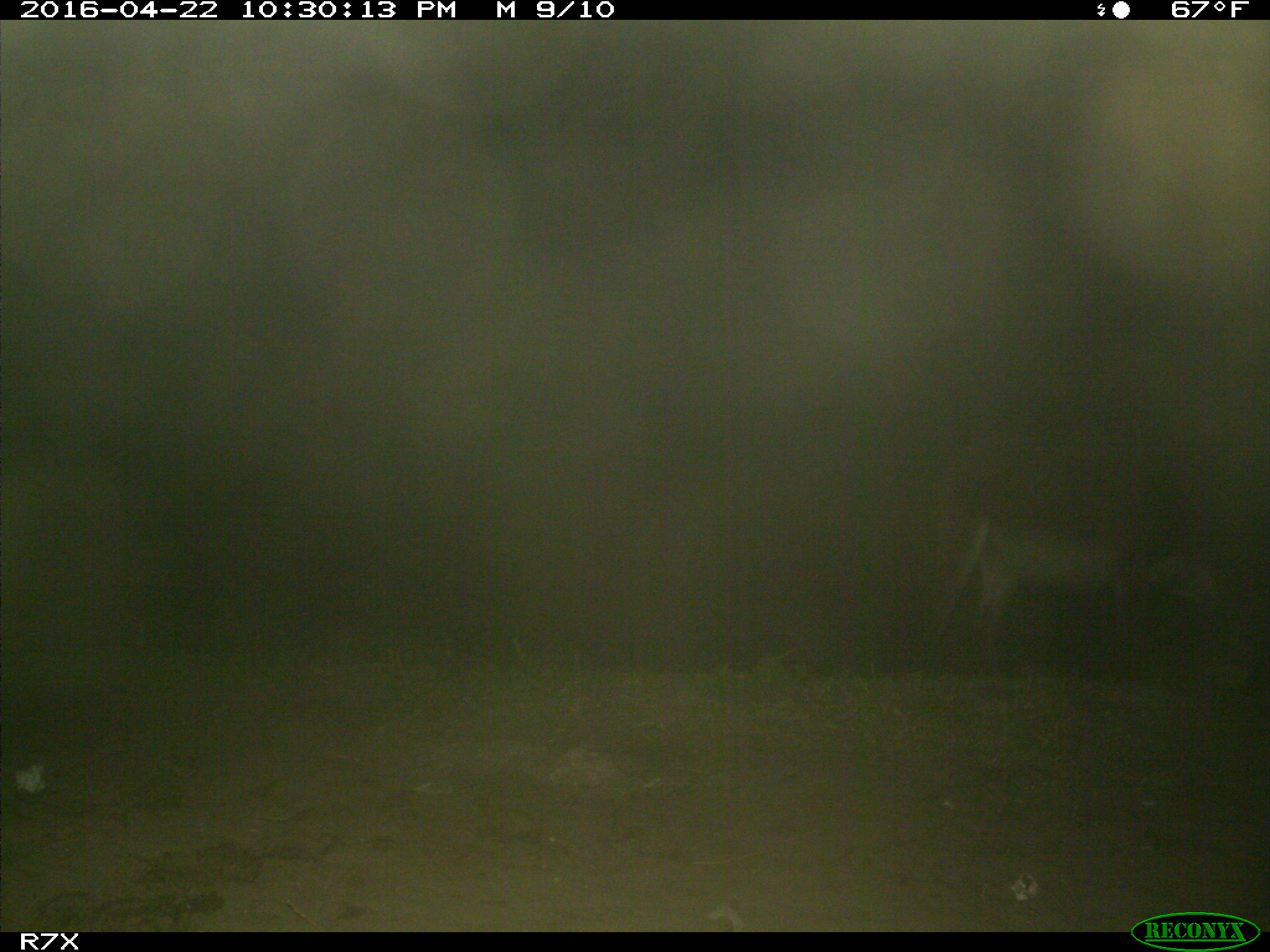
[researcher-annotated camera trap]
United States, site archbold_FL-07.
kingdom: Animalia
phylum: Chordata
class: Mammalia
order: Artiodactyla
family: Bovidae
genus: Bos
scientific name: Bos taurus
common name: domestic cow